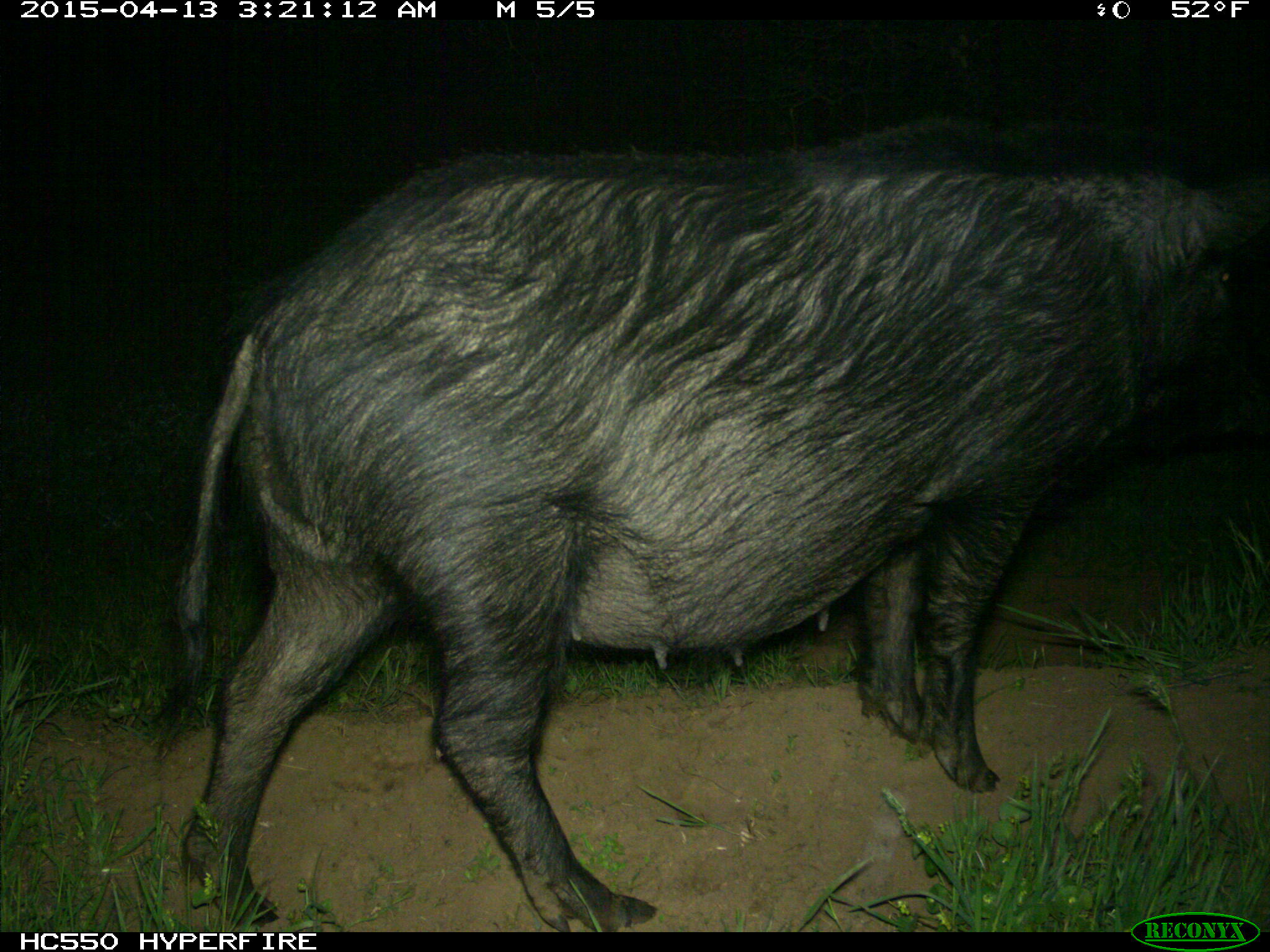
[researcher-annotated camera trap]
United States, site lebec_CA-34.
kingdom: Animalia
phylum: Chordata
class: Mammalia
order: Artiodactyla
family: Suidae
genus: Sus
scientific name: Sus scrofa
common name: wild boar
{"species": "Sus scrofa (wild boar)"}